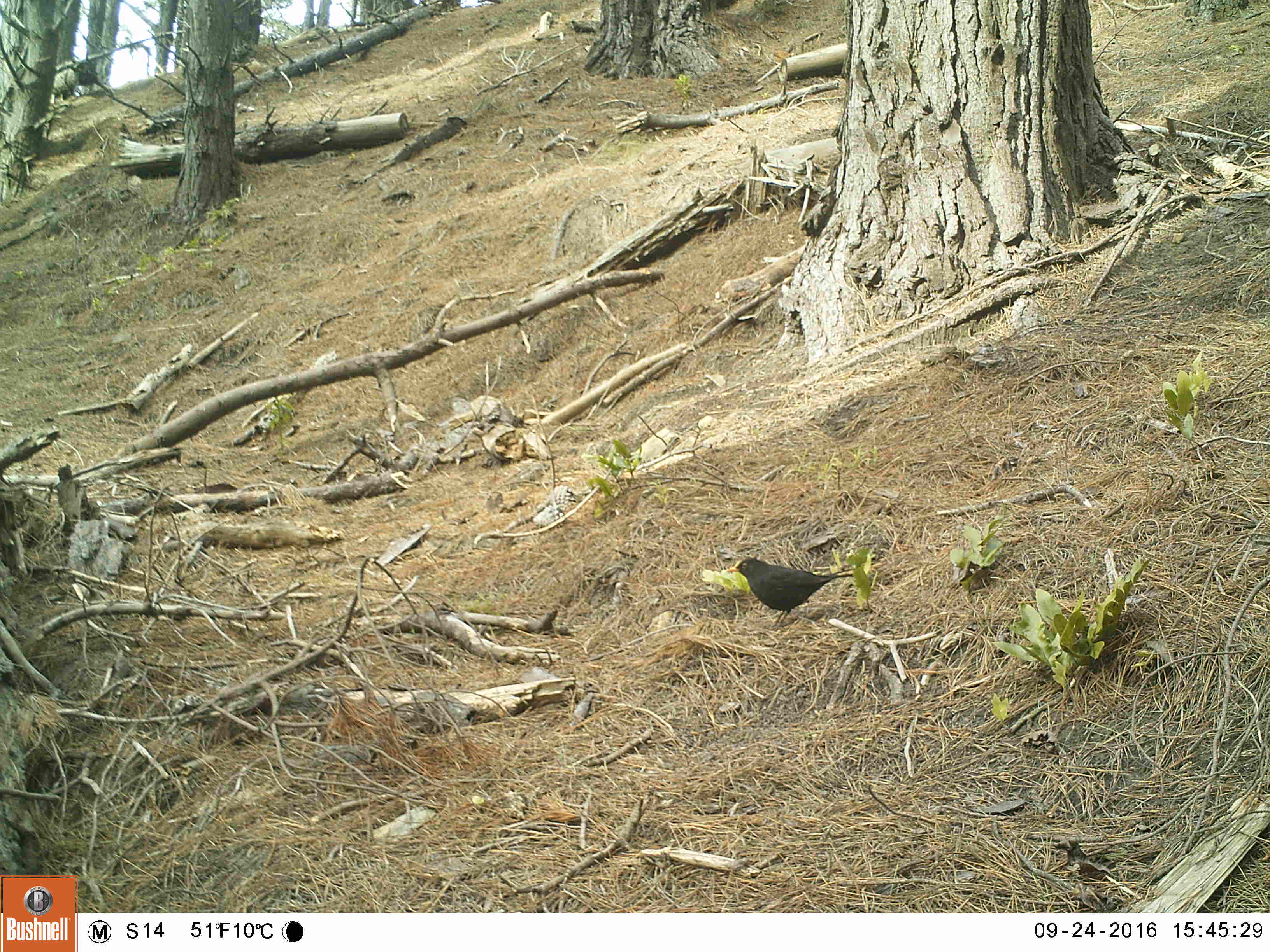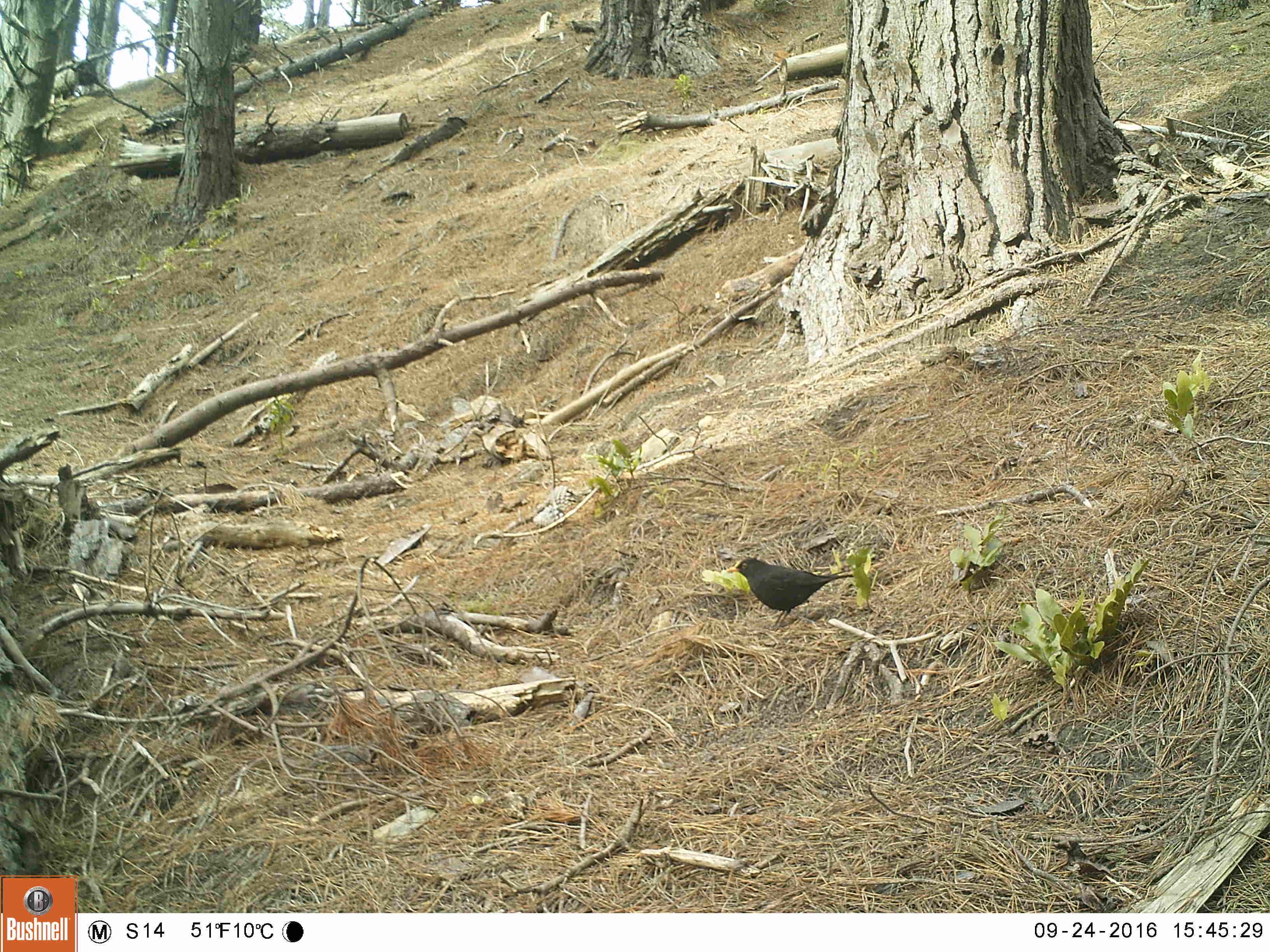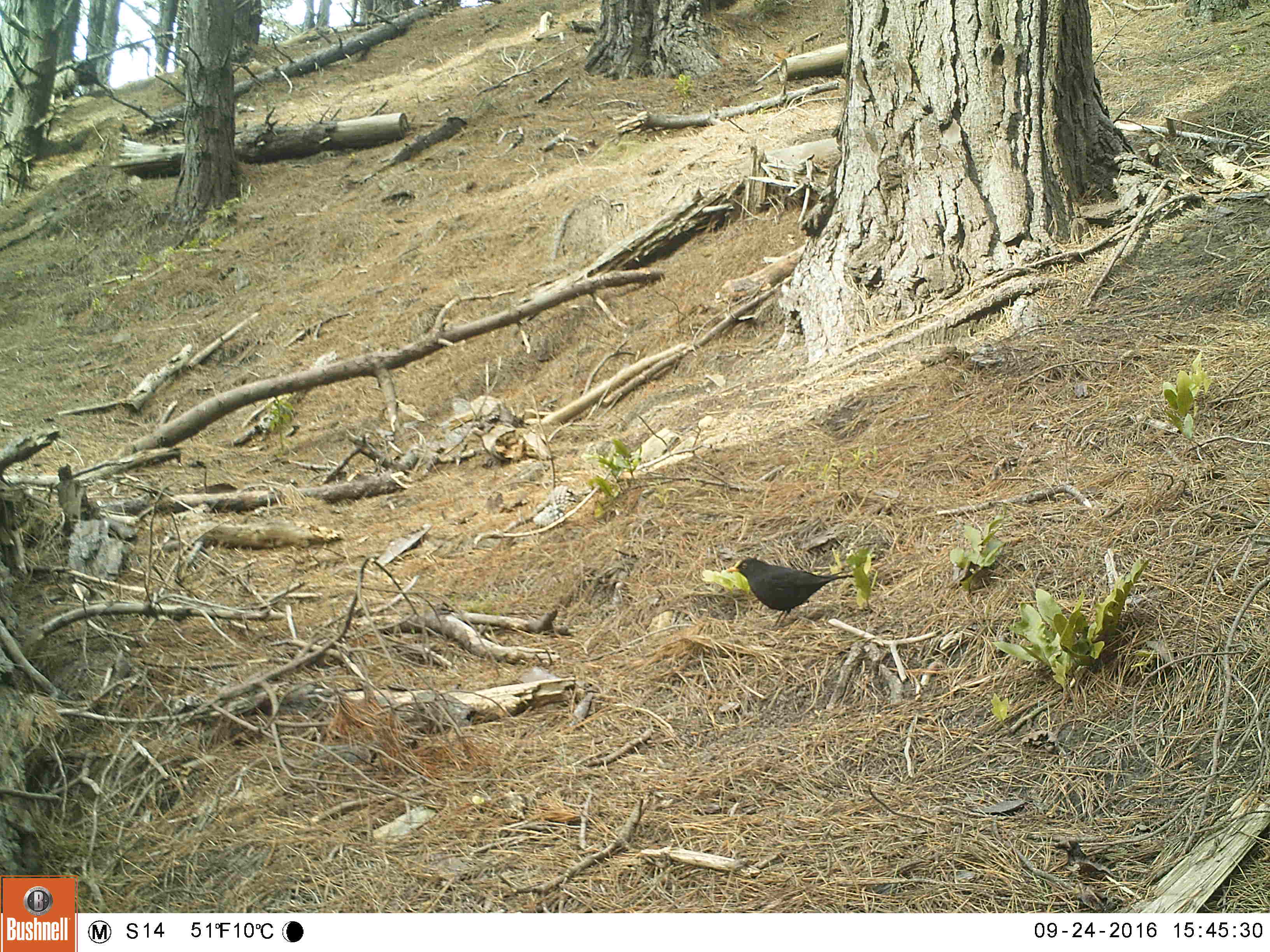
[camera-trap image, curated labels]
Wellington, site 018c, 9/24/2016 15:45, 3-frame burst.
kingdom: Animalia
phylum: Chordata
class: Aves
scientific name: Aves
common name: bird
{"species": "bird (Aves)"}